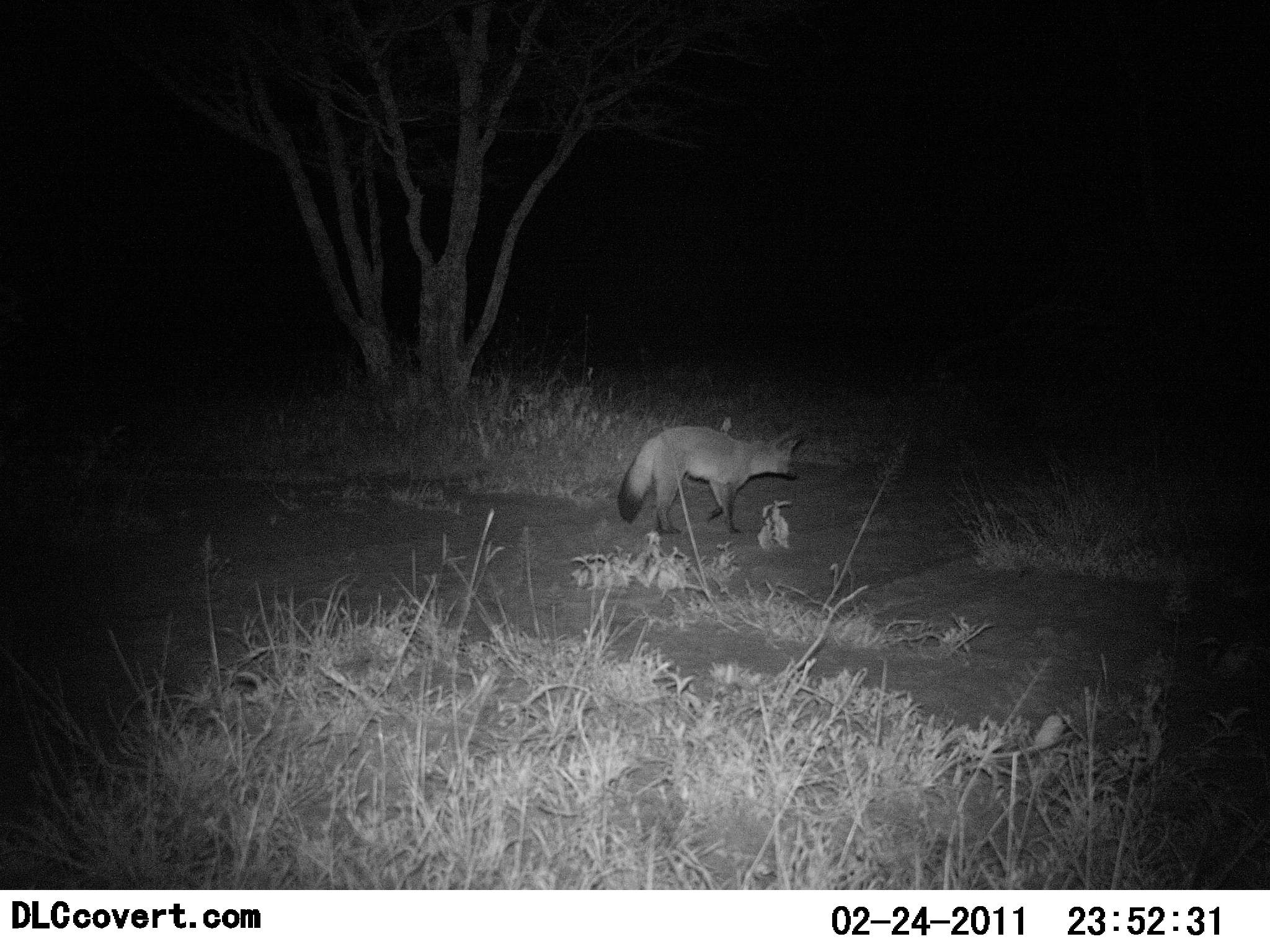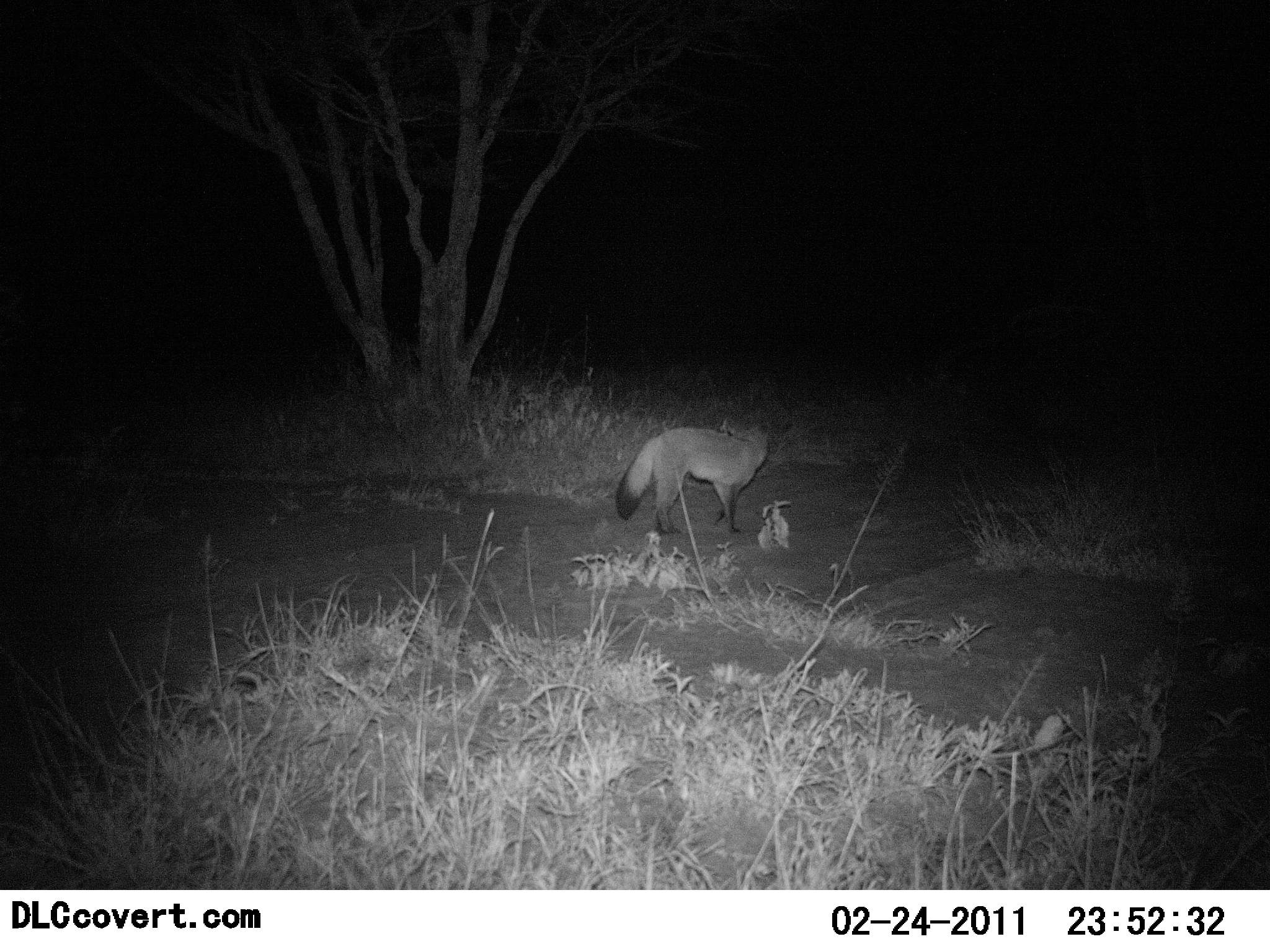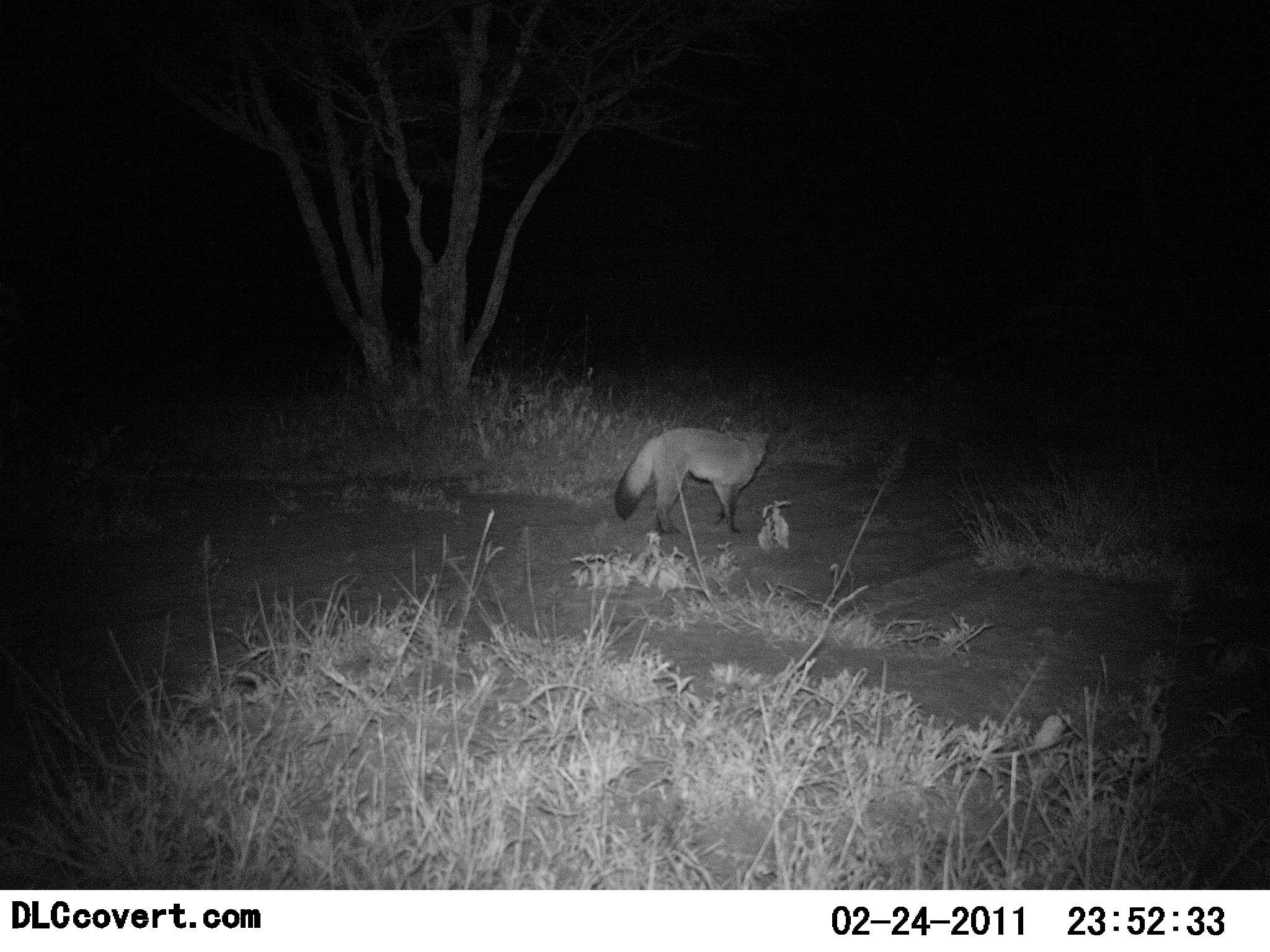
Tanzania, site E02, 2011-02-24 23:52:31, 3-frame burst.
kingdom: Animalia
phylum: Chordata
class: Mammalia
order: Carnivora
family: Canidae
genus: Otocyon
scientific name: Otocyon megalotis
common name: bat-eared fox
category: batearedfox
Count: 1.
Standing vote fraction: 55%.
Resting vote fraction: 0%.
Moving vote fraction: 55%.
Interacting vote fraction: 0%.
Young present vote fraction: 0%.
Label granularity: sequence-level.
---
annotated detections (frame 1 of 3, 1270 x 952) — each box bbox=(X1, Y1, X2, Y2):
animal: bbox=(617, 426, 807, 538)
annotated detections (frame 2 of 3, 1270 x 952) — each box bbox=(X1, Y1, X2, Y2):
animal: bbox=(614, 415, 771, 536)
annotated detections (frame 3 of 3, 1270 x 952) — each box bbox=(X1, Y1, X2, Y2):
animal: bbox=(615, 426, 771, 536)